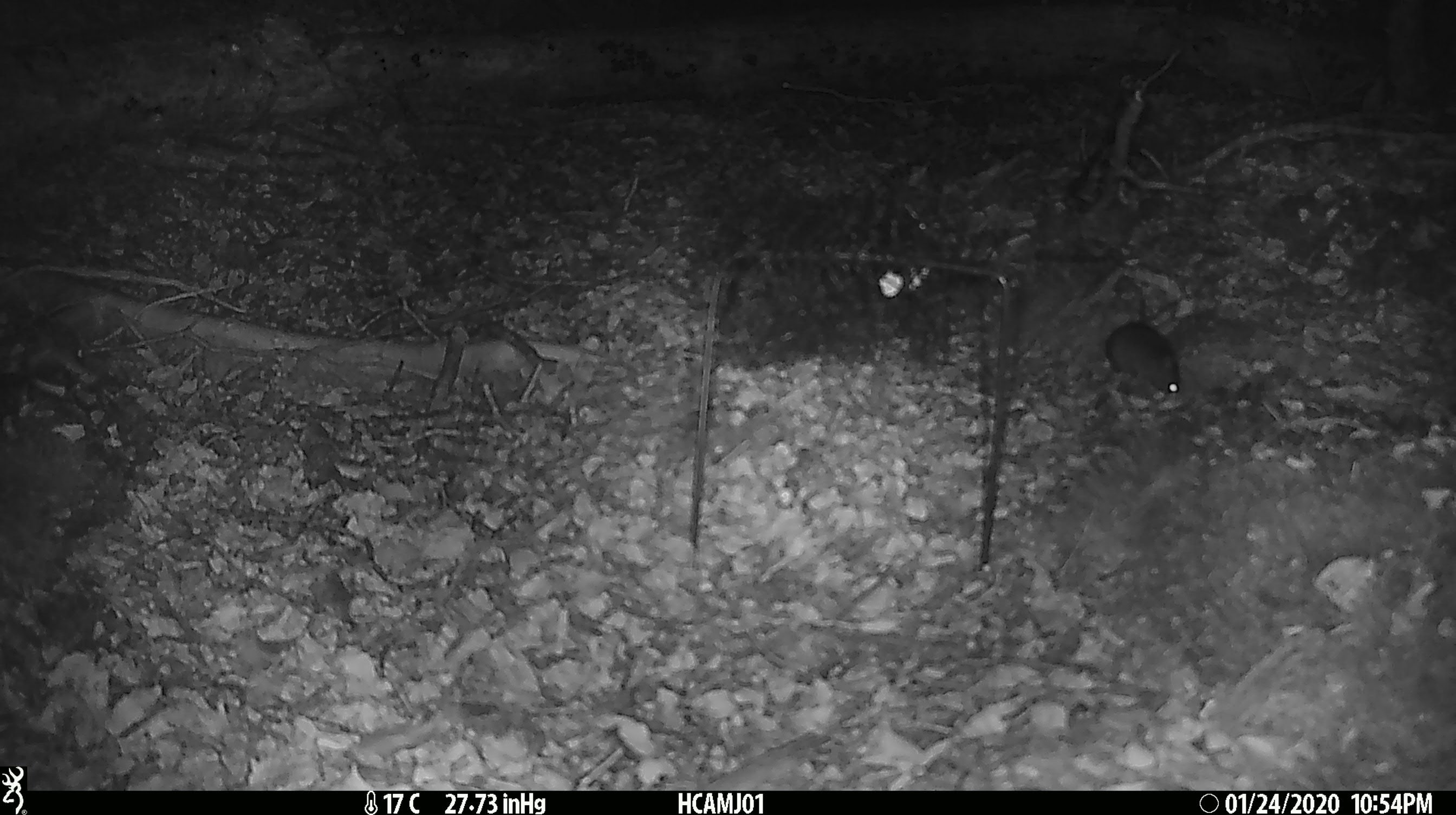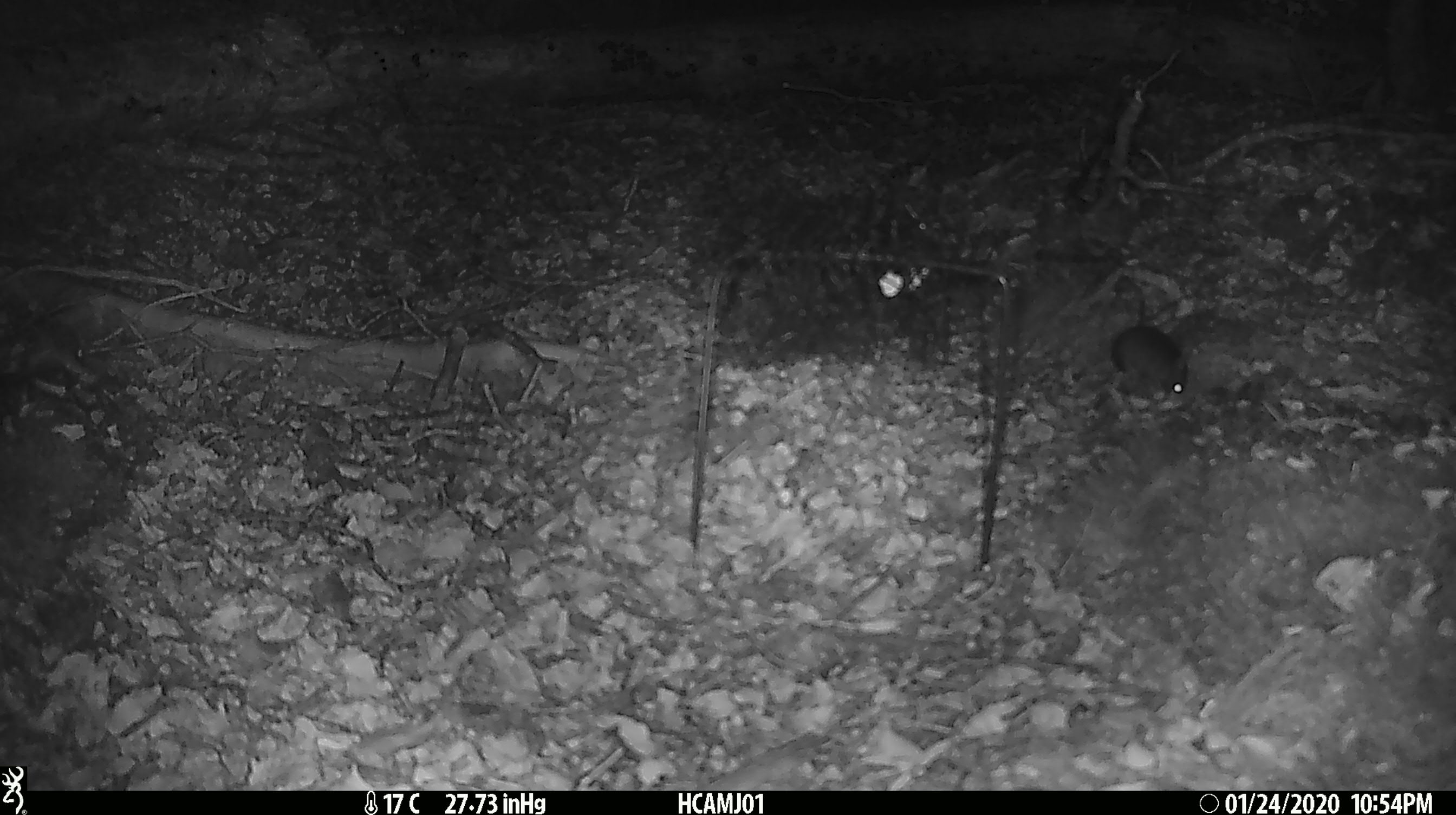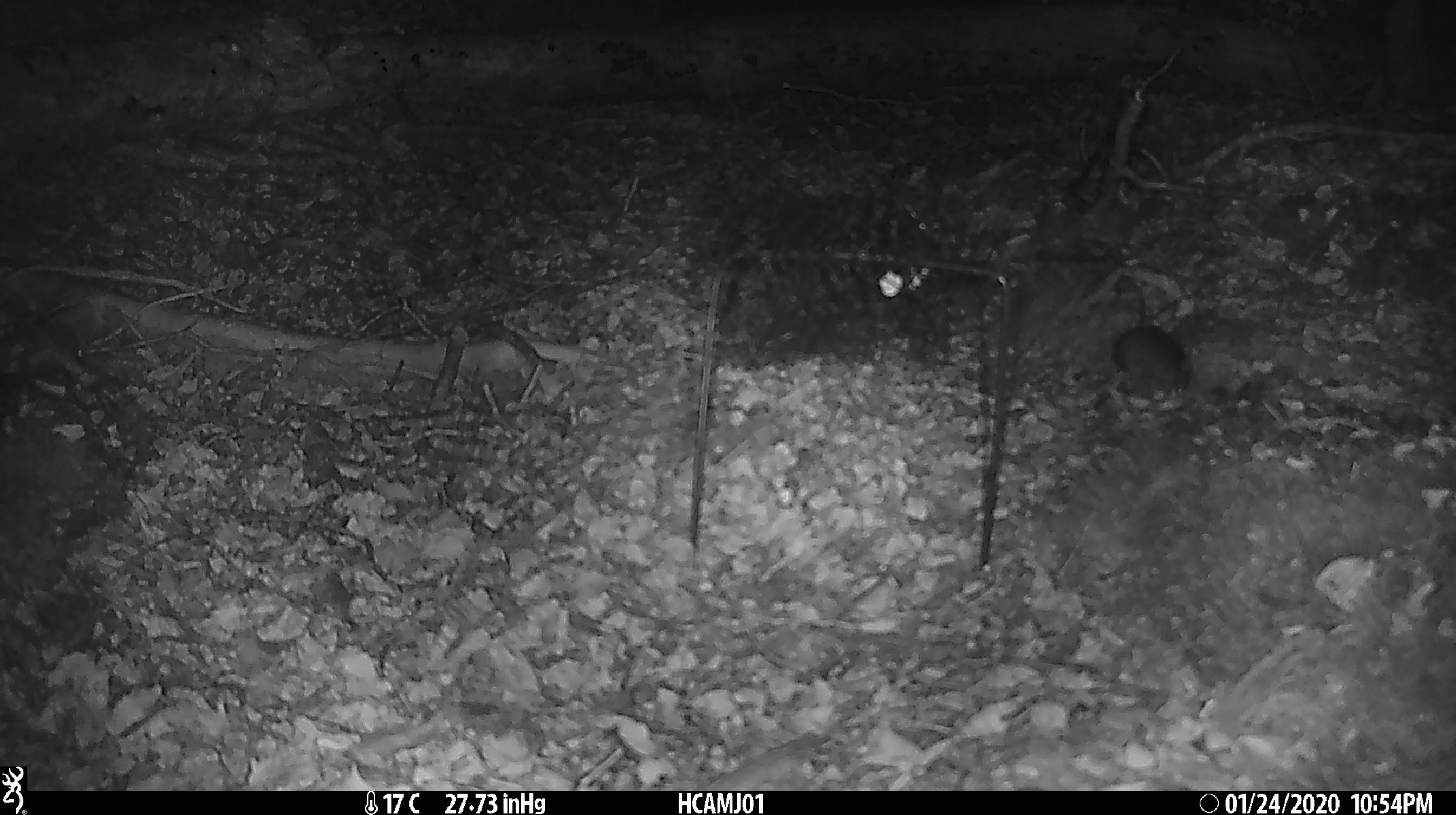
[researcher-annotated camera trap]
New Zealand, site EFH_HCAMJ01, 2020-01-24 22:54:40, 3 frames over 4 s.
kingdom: Animalia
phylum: Chordata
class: Mammalia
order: Rodentia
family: Muridae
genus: Mus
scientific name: Mus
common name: mouse